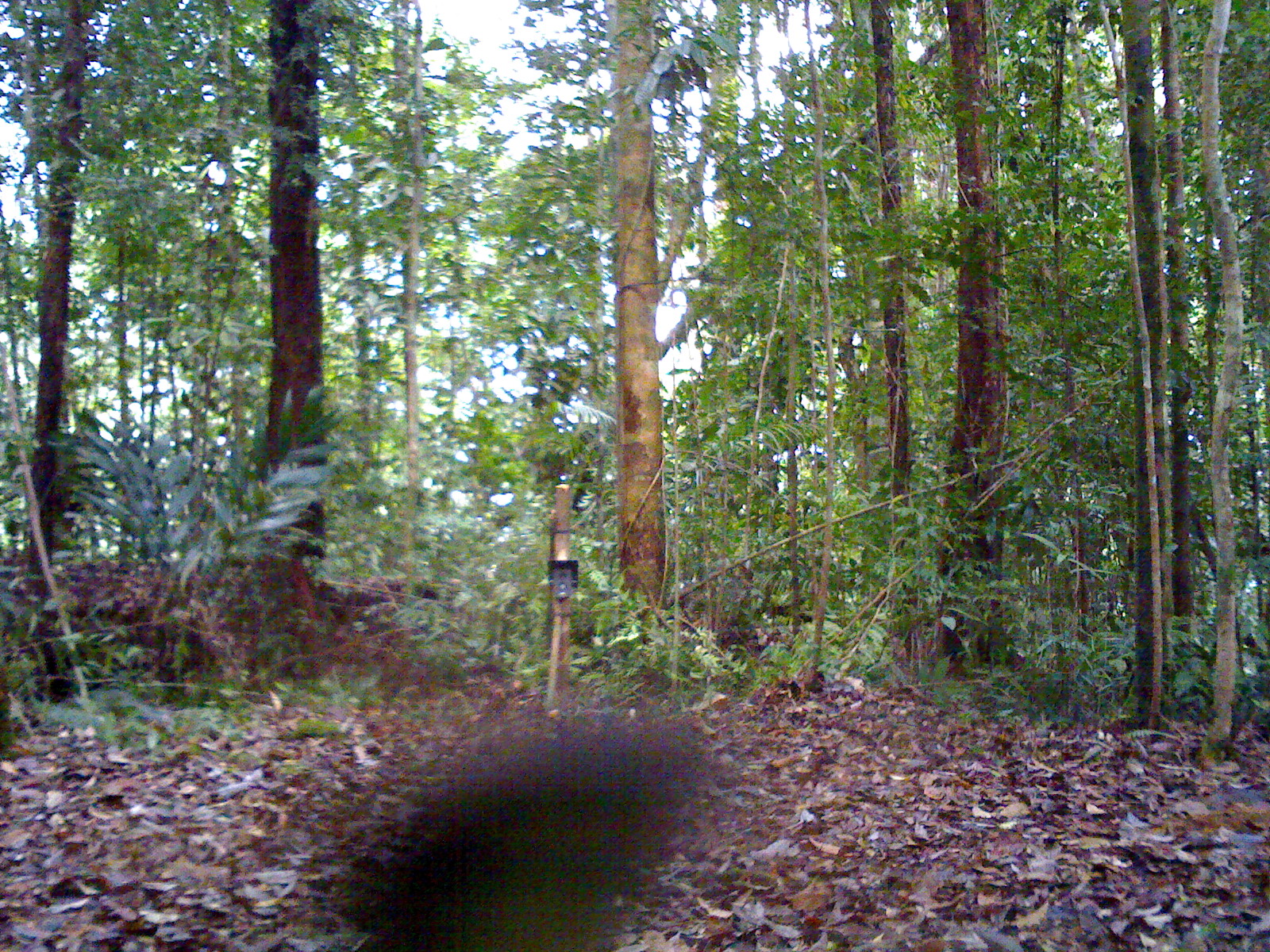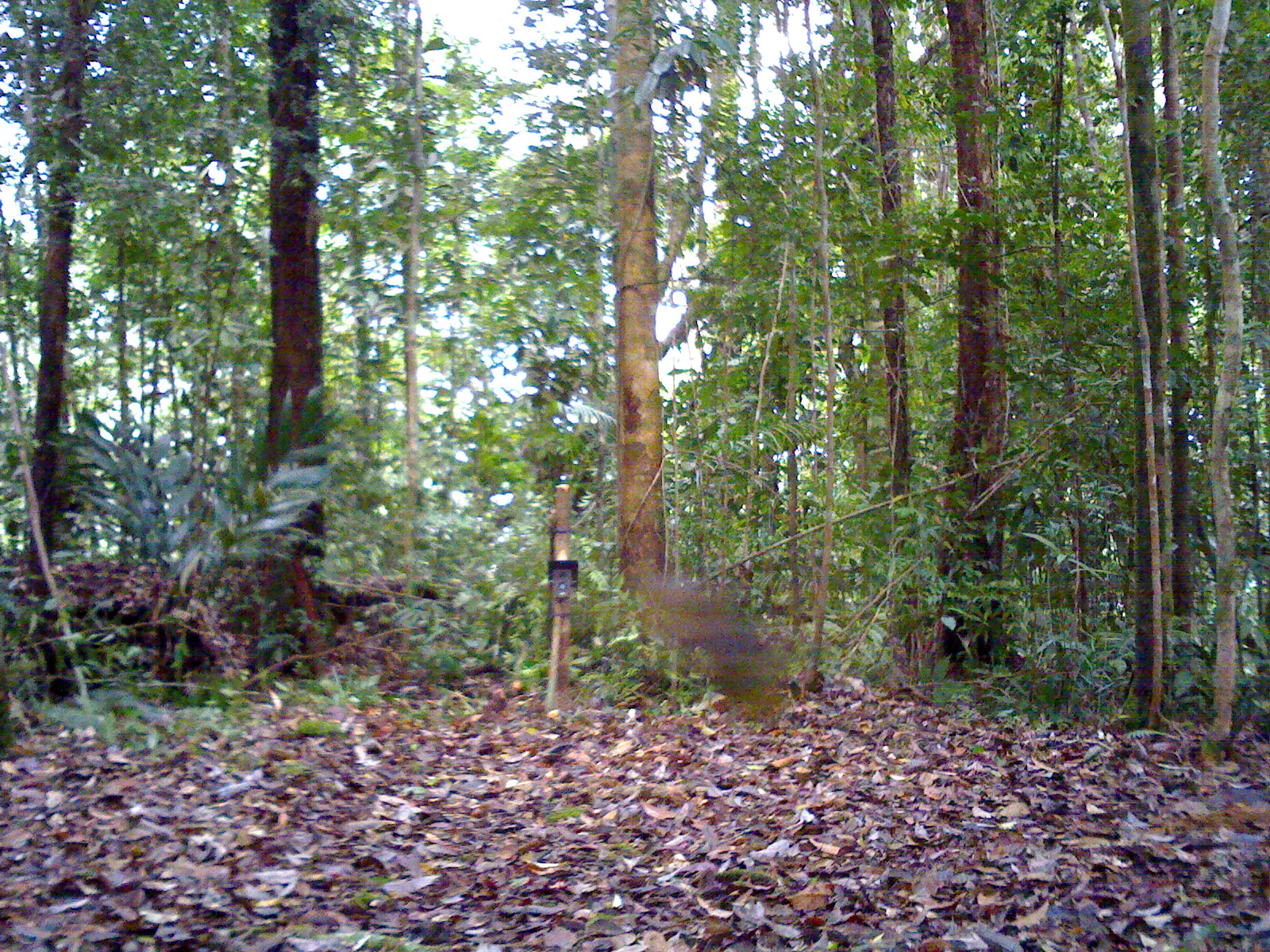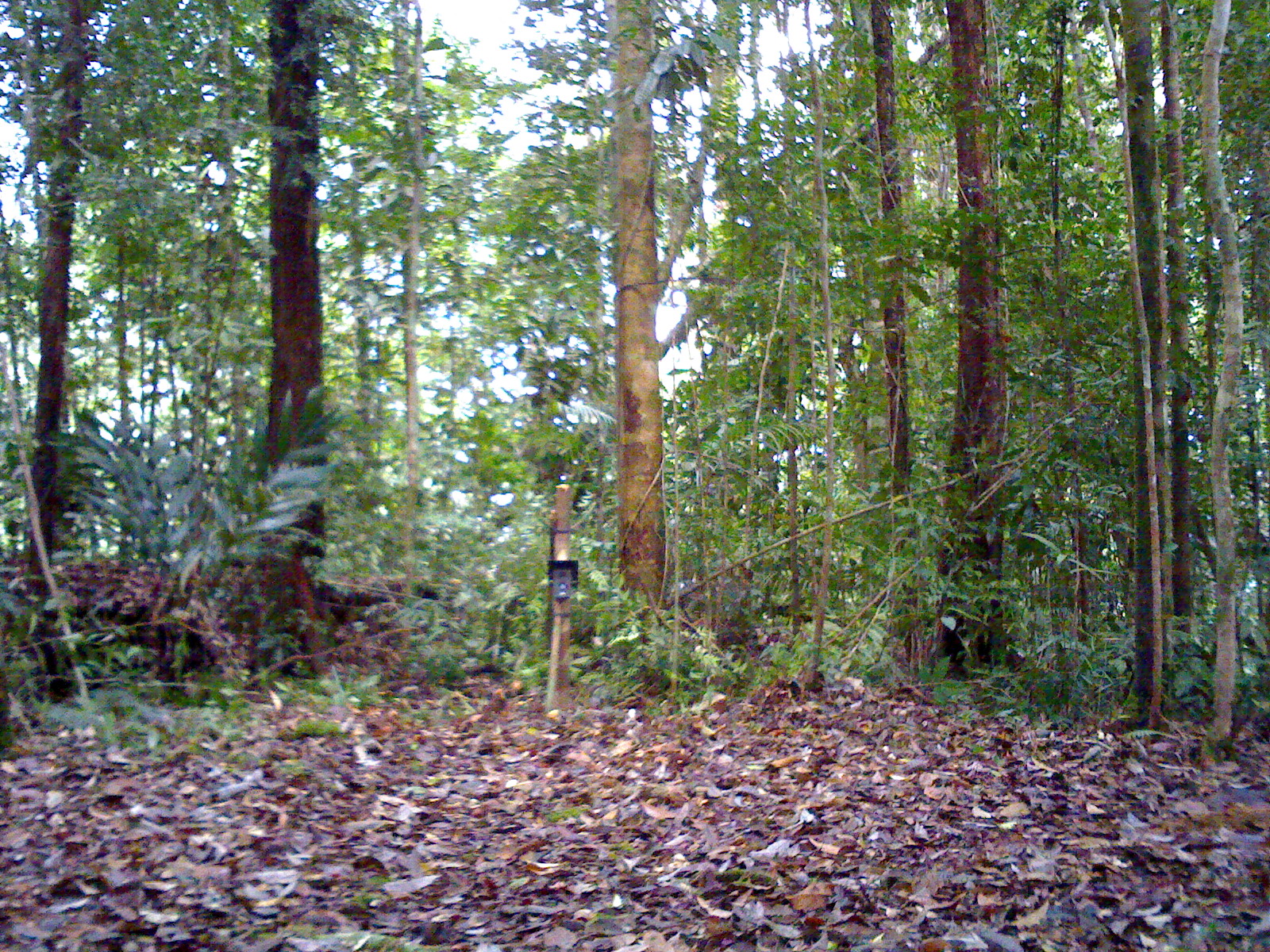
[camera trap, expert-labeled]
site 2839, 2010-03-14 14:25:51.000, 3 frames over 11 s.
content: unidentified animal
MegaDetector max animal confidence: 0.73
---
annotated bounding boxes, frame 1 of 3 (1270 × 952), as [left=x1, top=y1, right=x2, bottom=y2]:
unknown: [left=287, top=686, right=735, bottom=952]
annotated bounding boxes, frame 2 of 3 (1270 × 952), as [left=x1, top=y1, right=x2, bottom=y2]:
unknown: [left=614, top=541, right=812, bottom=734]